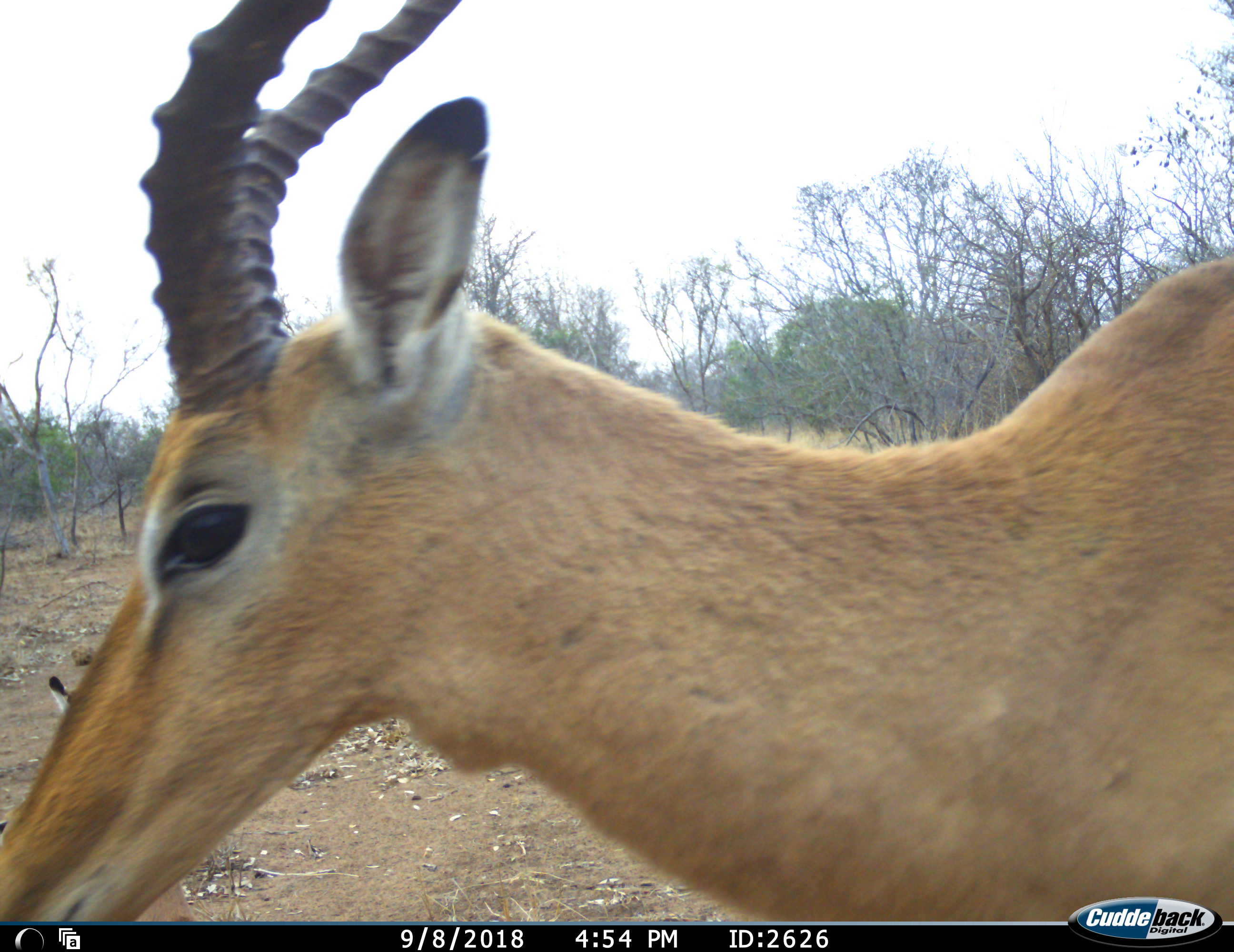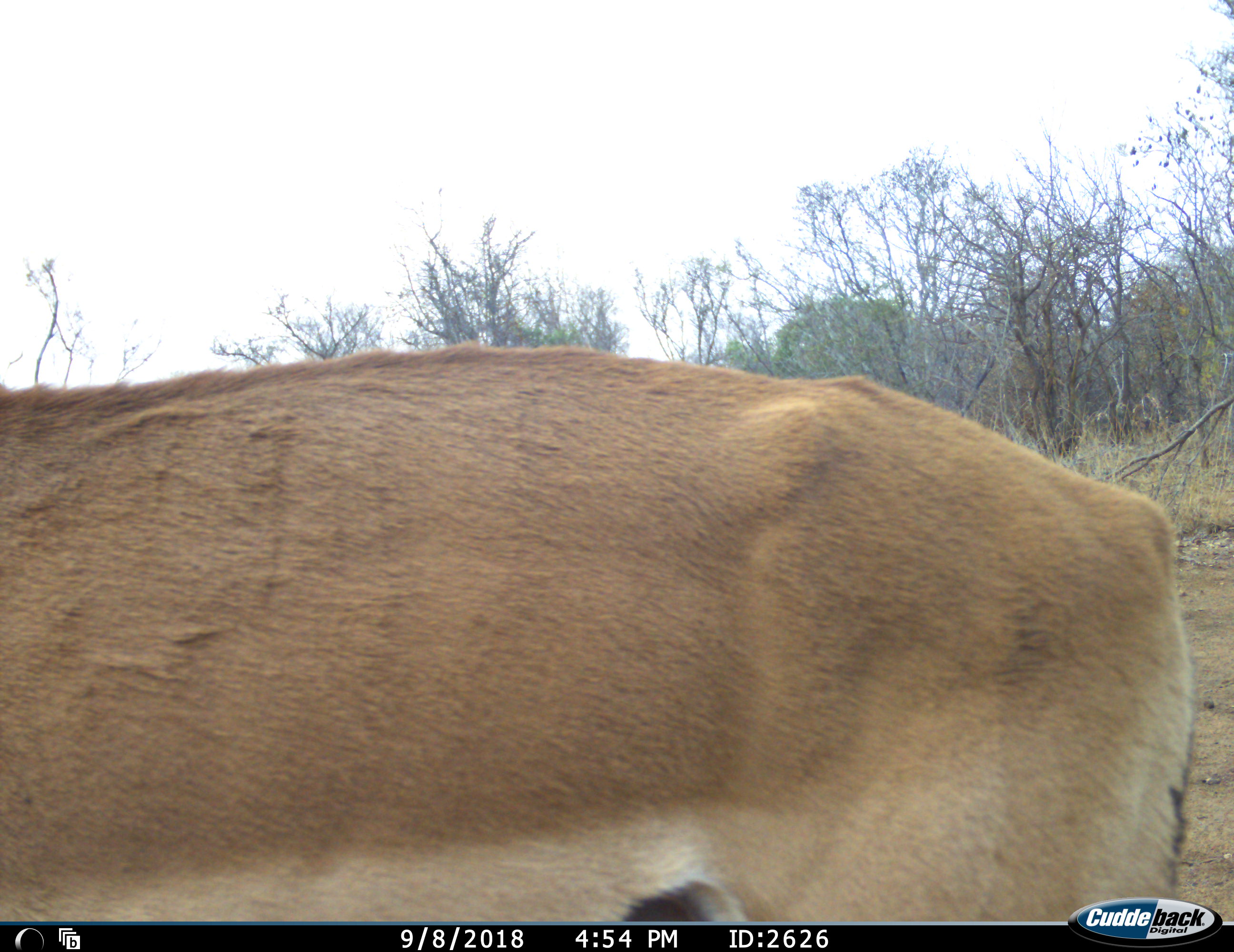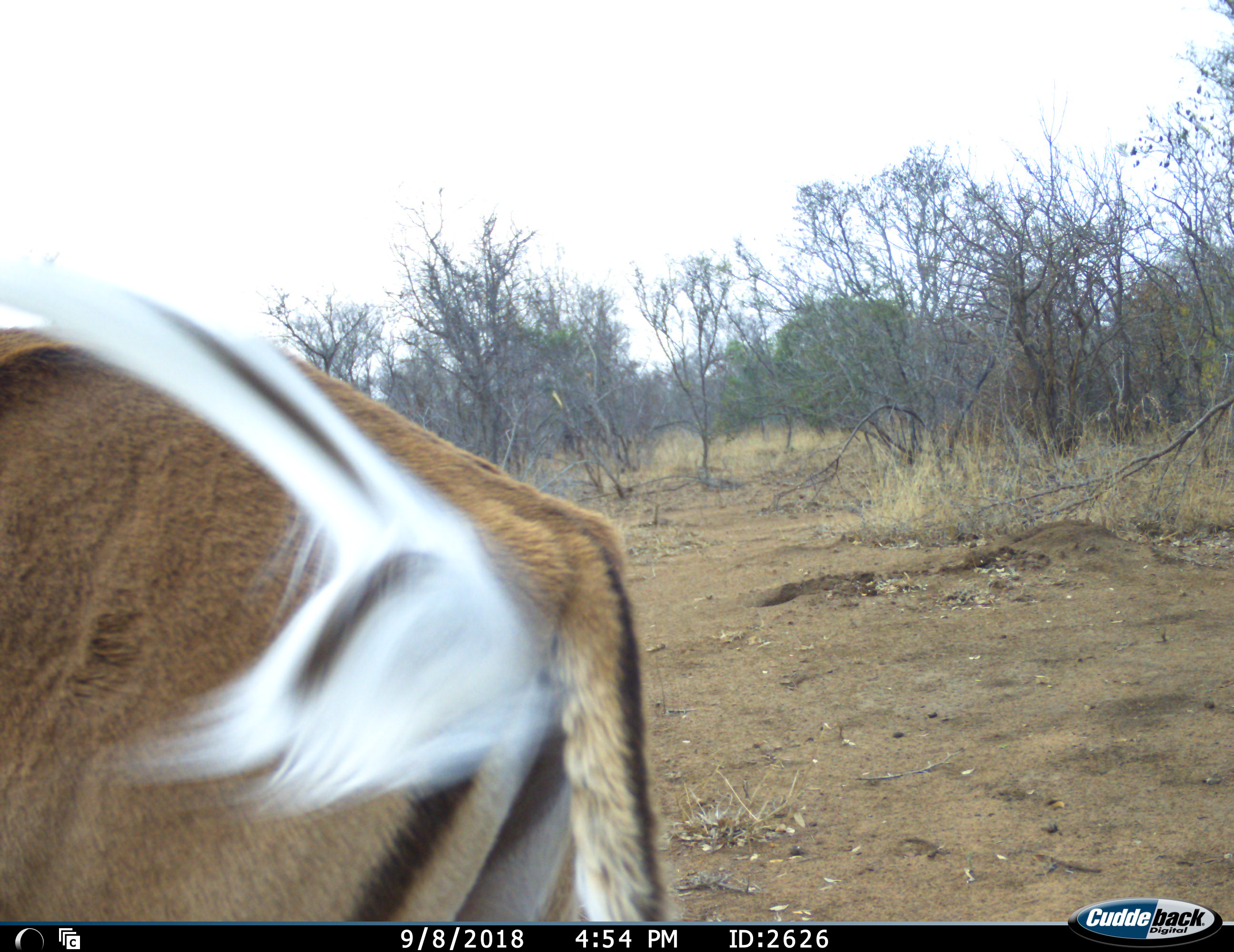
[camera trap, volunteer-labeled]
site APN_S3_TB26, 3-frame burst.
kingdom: Animalia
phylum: Chordata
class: Mammalia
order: Artiodactyla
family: Bovidae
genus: Aepyceros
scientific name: Aepyceros melampus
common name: impala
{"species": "impala (Aepyceros melampus)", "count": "1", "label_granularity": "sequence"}